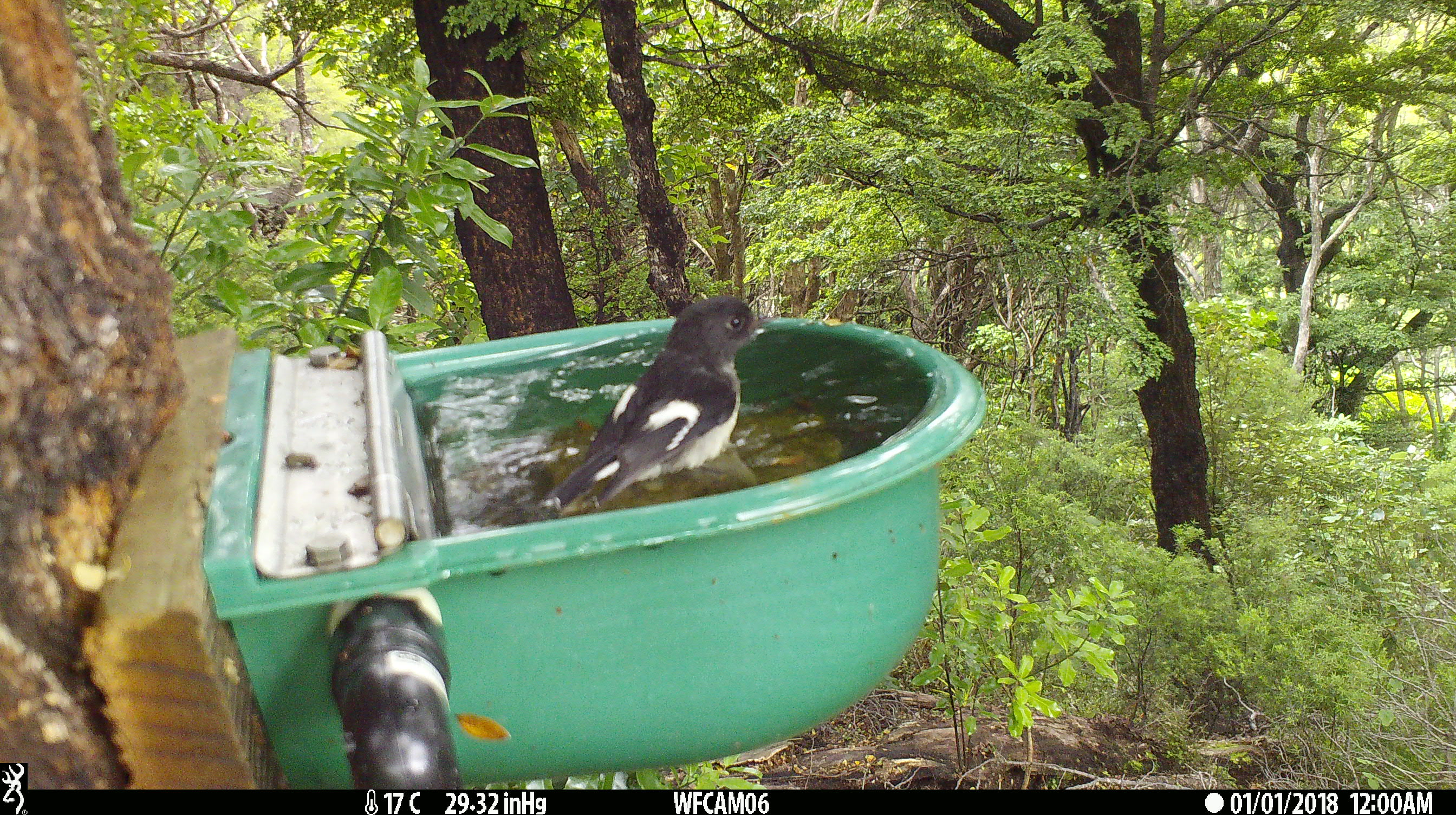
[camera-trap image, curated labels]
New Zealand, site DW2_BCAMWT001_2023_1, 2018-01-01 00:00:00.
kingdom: Animalia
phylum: Chordata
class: Aves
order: Passeriformes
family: Petroicidae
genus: Petroica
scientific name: Petroica macrocephala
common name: tomtit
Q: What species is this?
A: Tomtit (Petroica macrocephala).